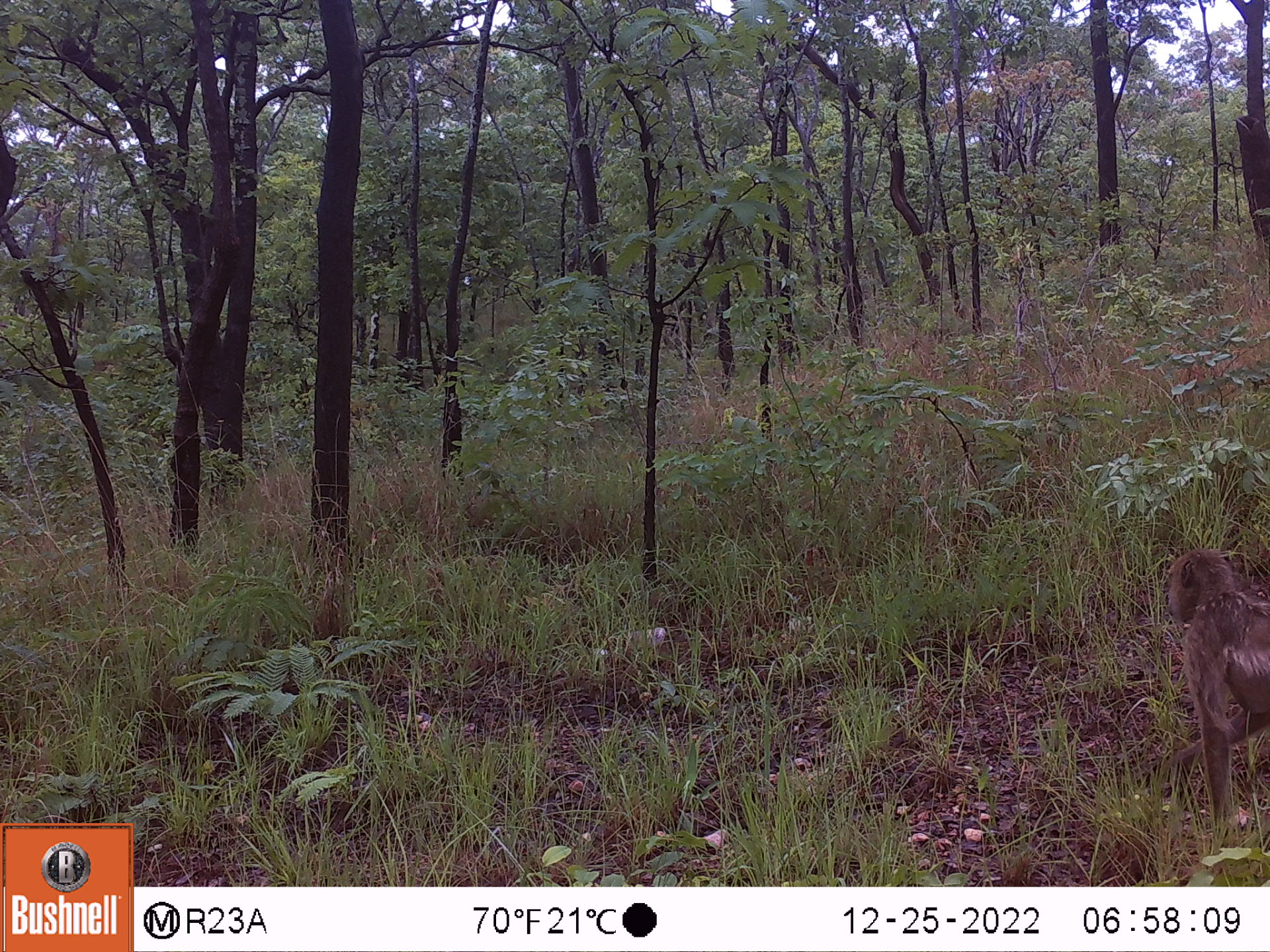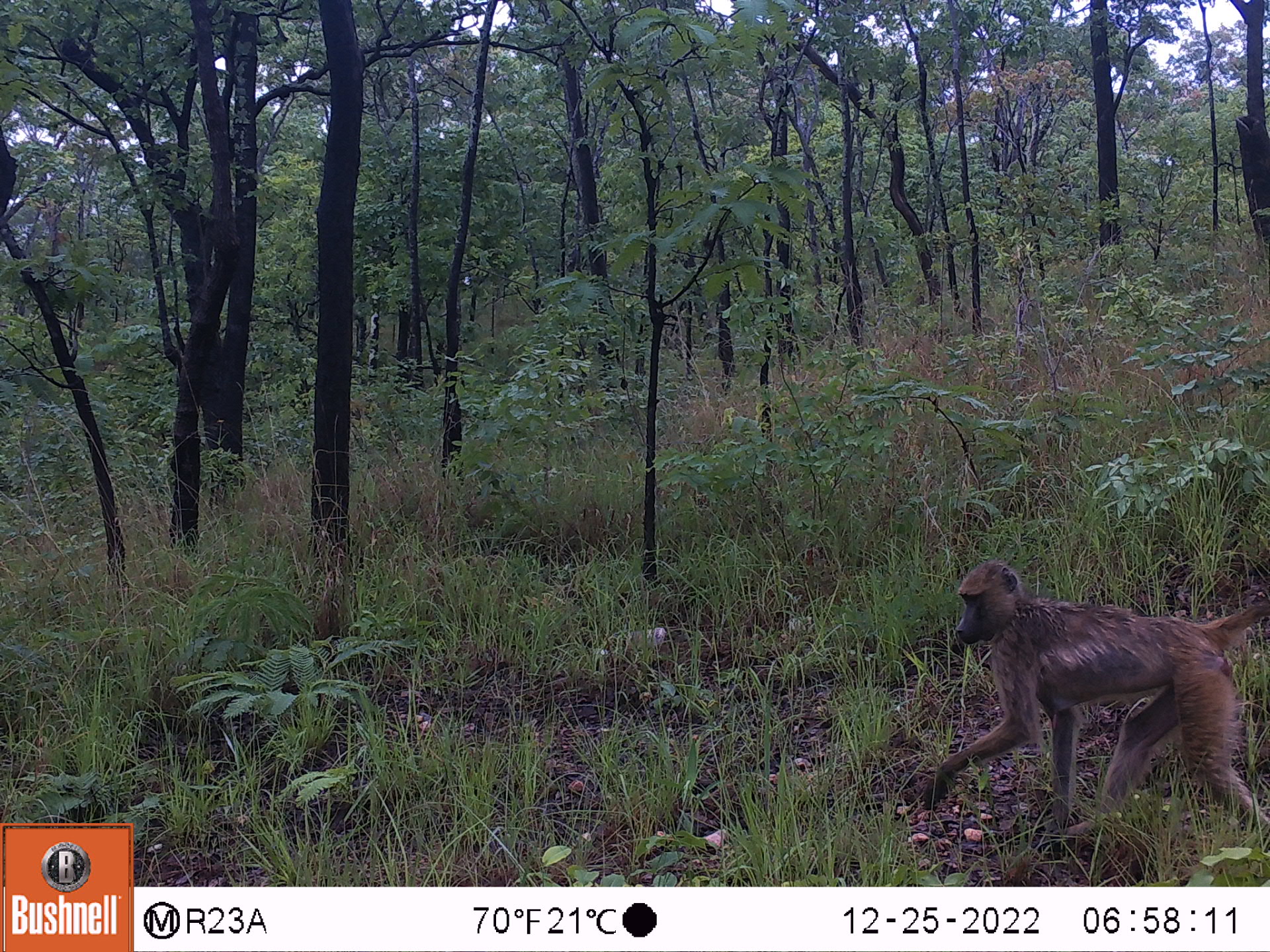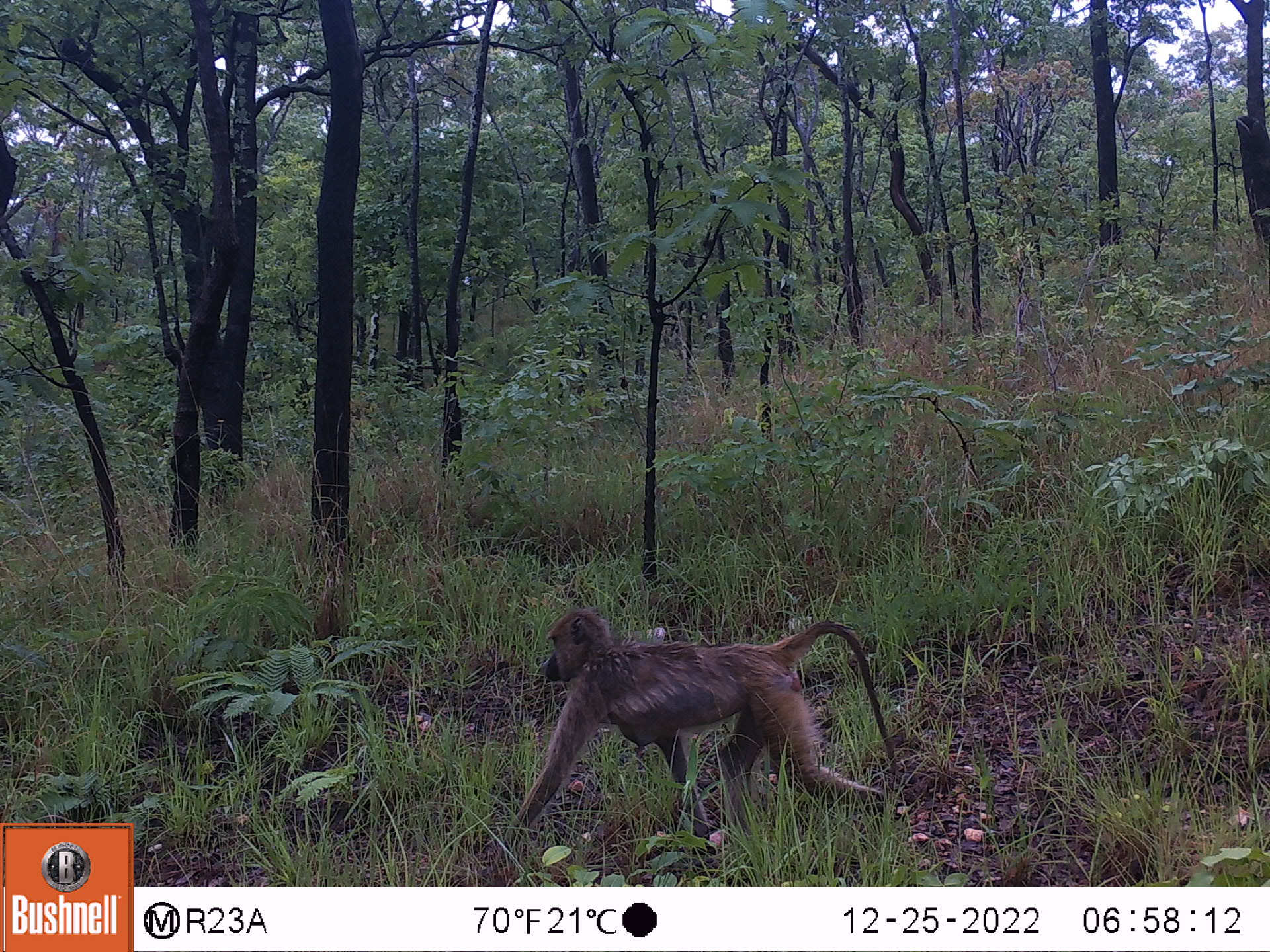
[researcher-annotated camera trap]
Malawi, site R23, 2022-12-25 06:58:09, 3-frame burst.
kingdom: Animalia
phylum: Chordata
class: Mammalia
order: Primates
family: Cercopithecidae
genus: Papio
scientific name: Papio cynocephalus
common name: yellow baboon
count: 1